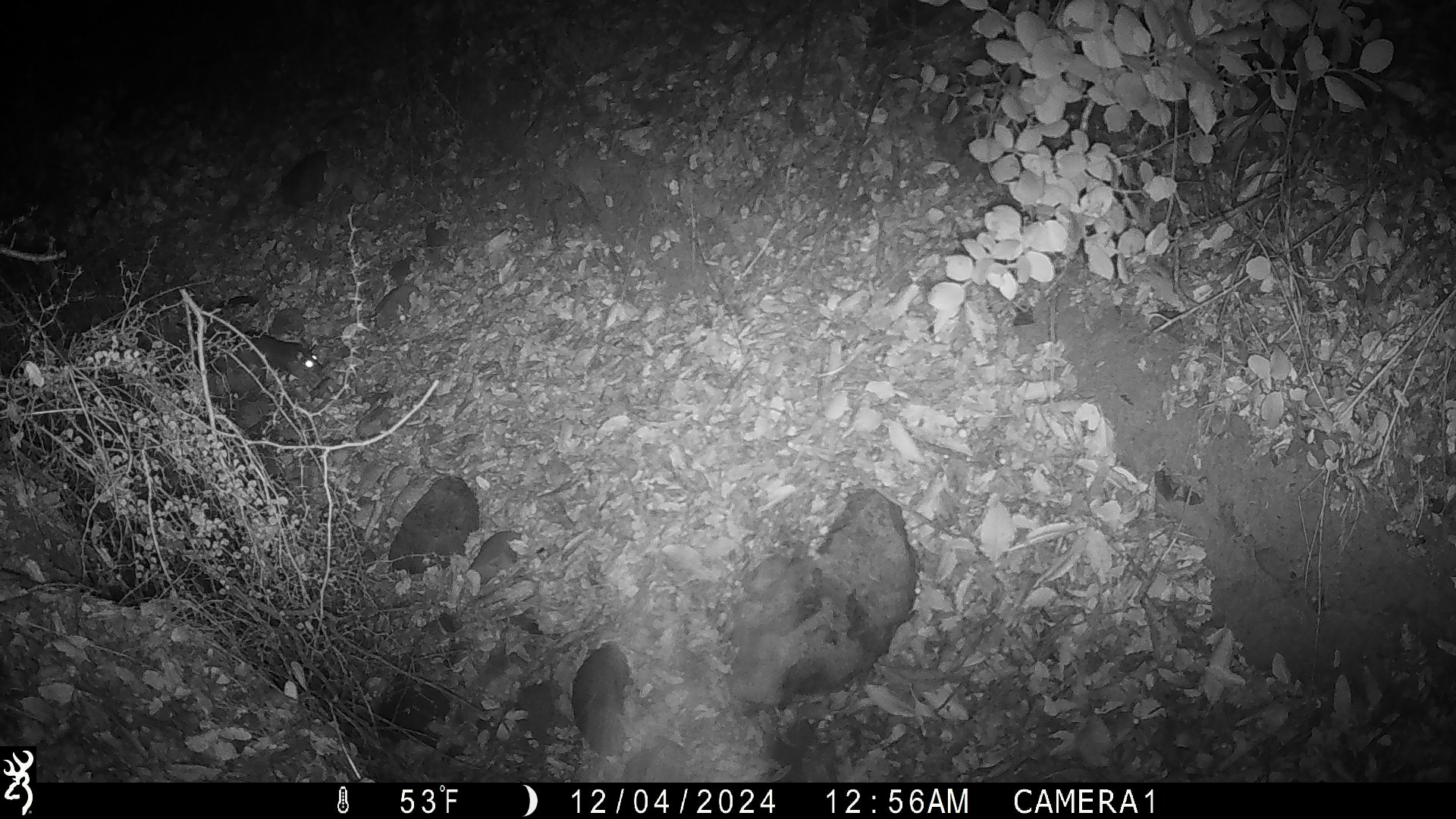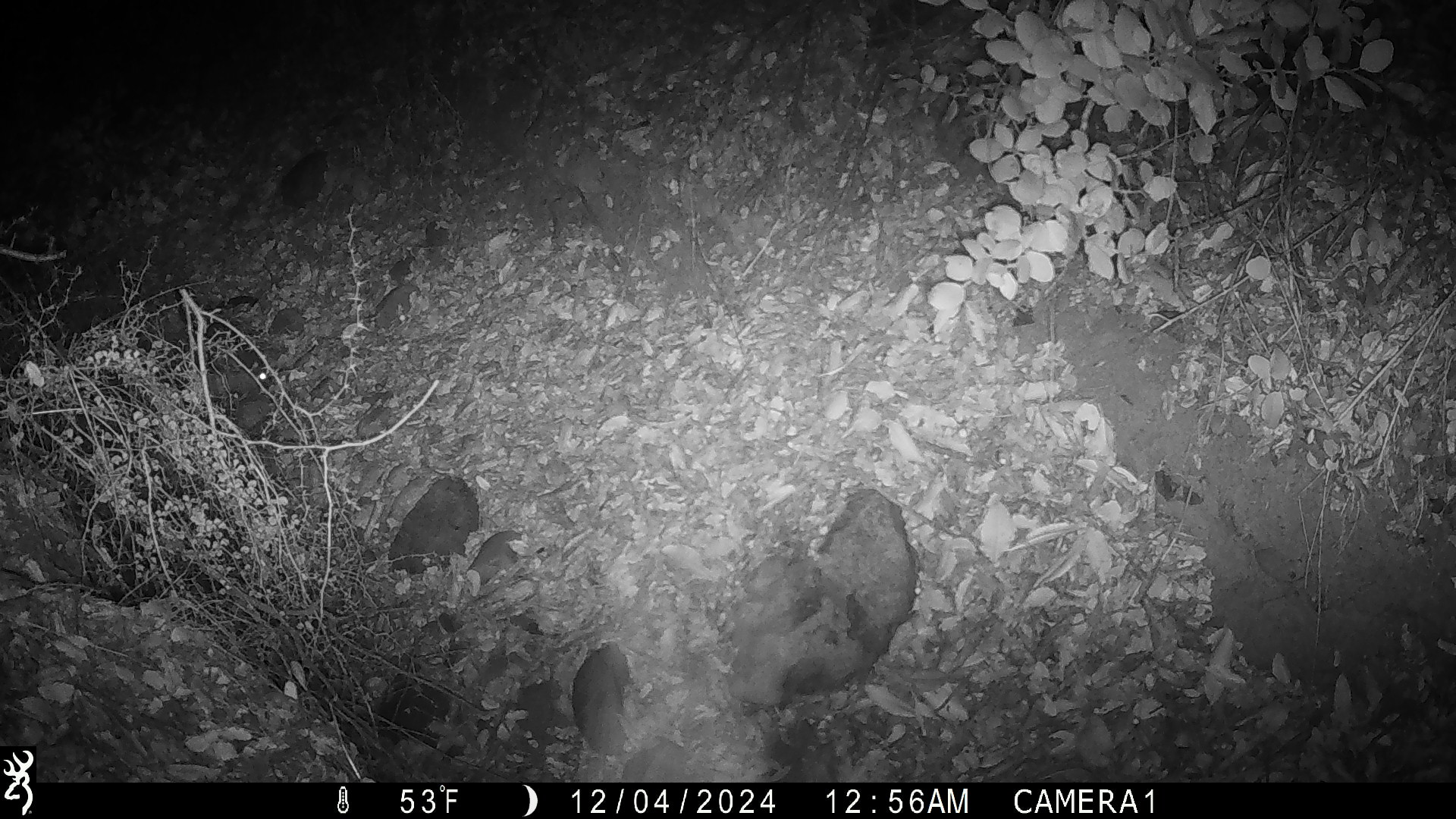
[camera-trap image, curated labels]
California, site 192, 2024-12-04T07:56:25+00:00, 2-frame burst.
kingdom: Animalia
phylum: Chordata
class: Mammalia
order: Rodentia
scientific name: Rodentia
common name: mouse or rat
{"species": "mouse or rat (Rodentia)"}